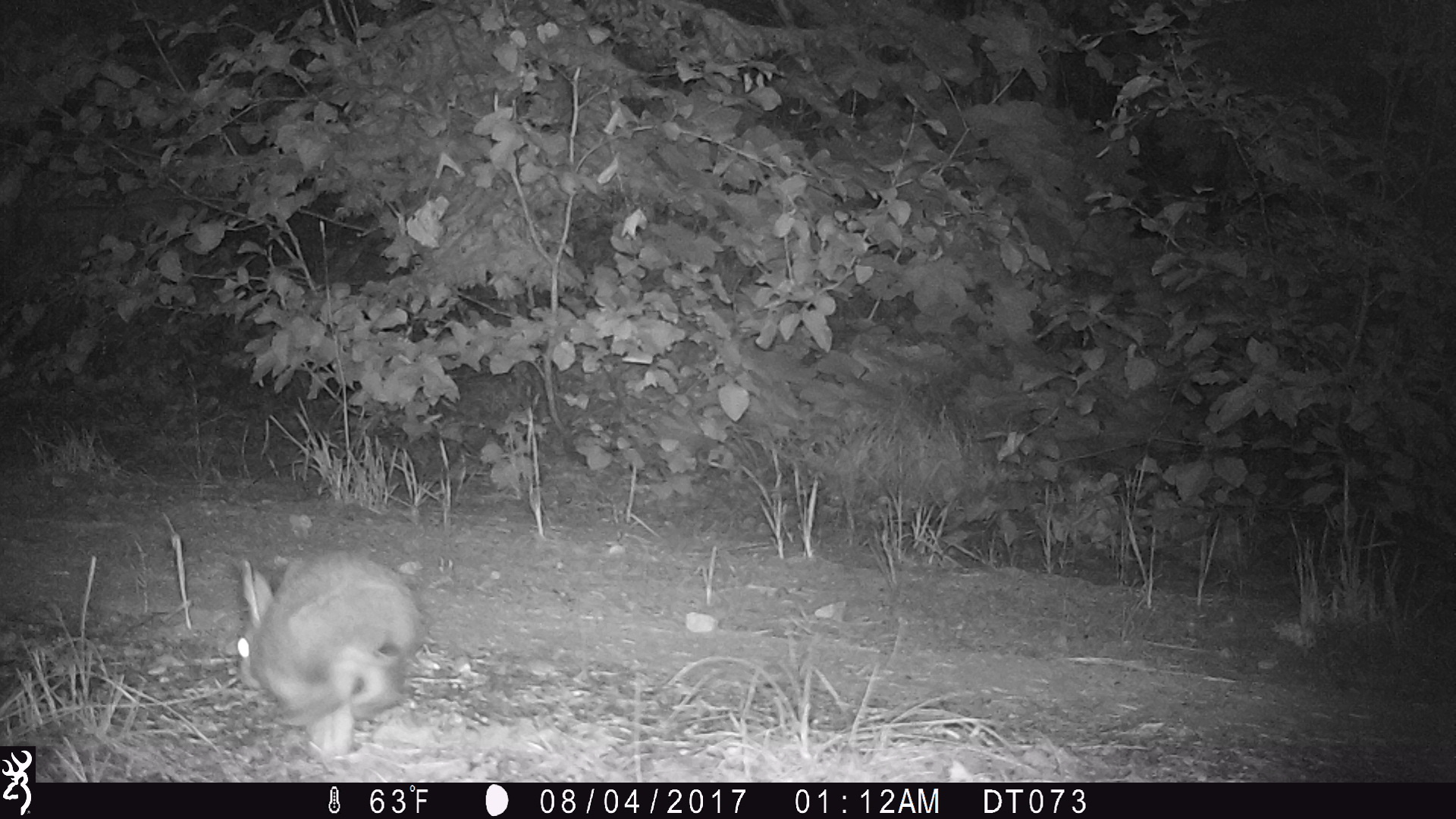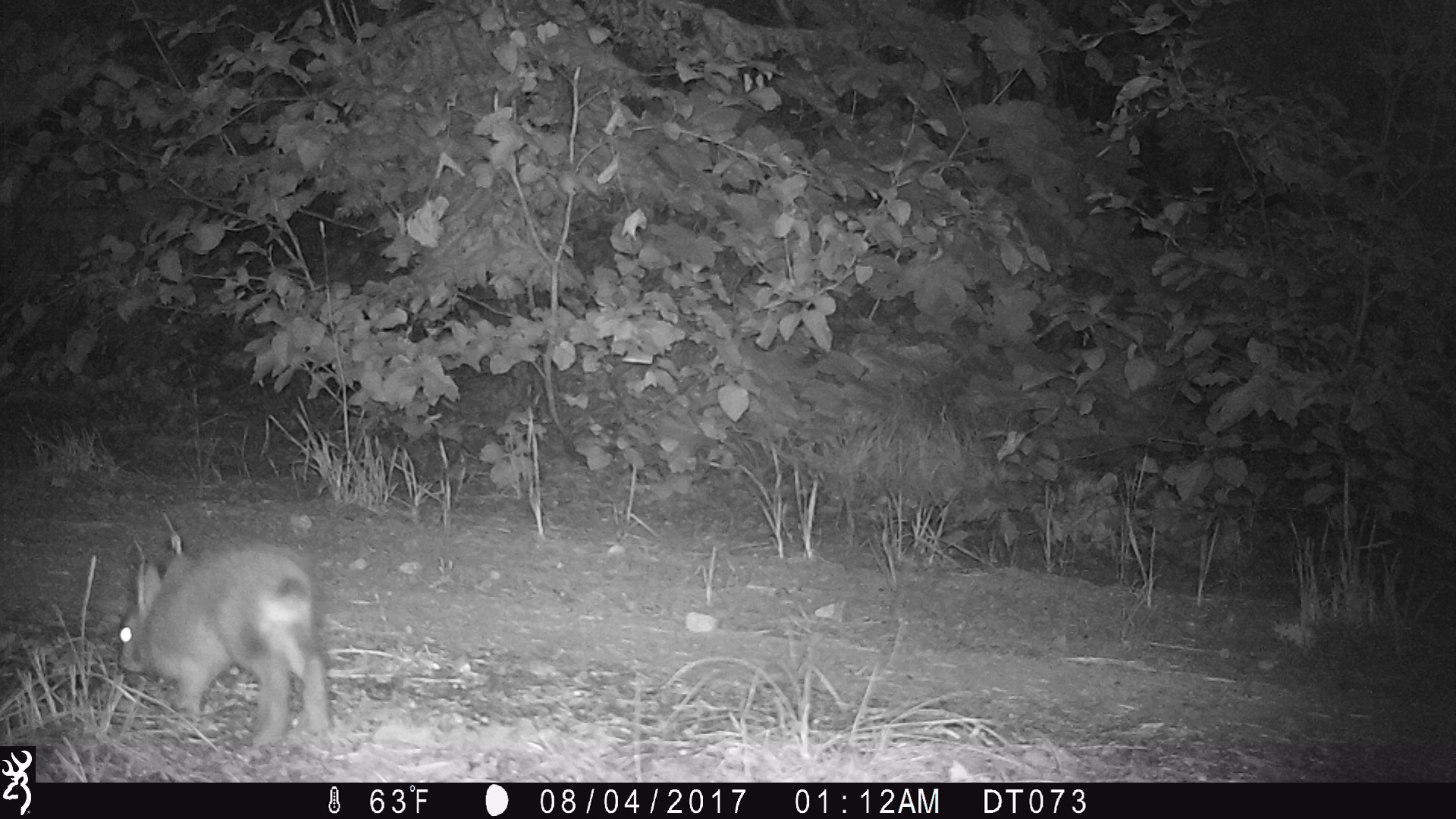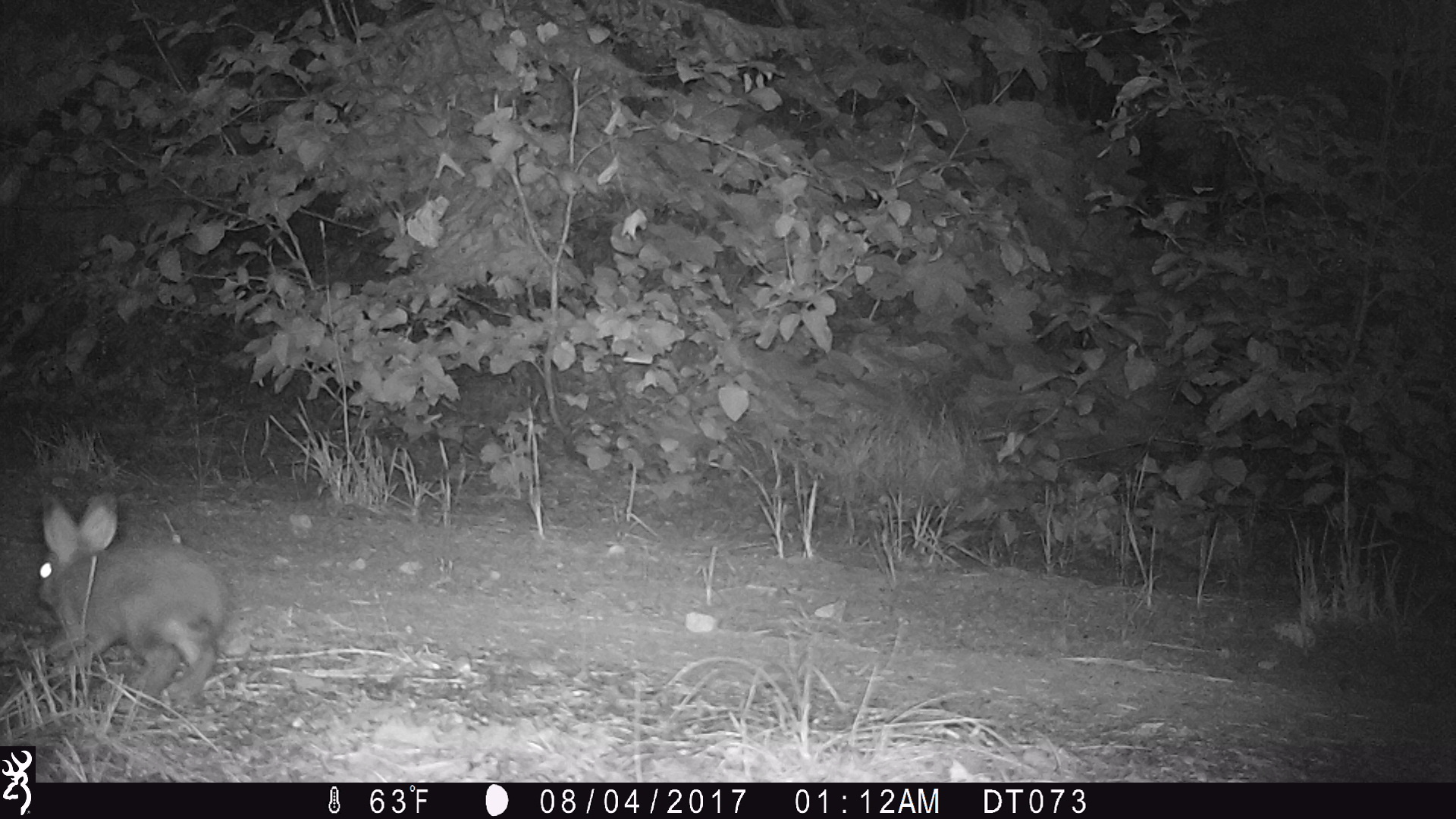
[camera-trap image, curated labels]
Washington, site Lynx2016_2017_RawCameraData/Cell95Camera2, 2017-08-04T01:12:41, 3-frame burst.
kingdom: Animalia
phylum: Chordata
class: Mammalia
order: Lagomorpha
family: Leporidae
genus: Lepus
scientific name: Lepus americanus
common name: snowshoe hare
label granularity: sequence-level